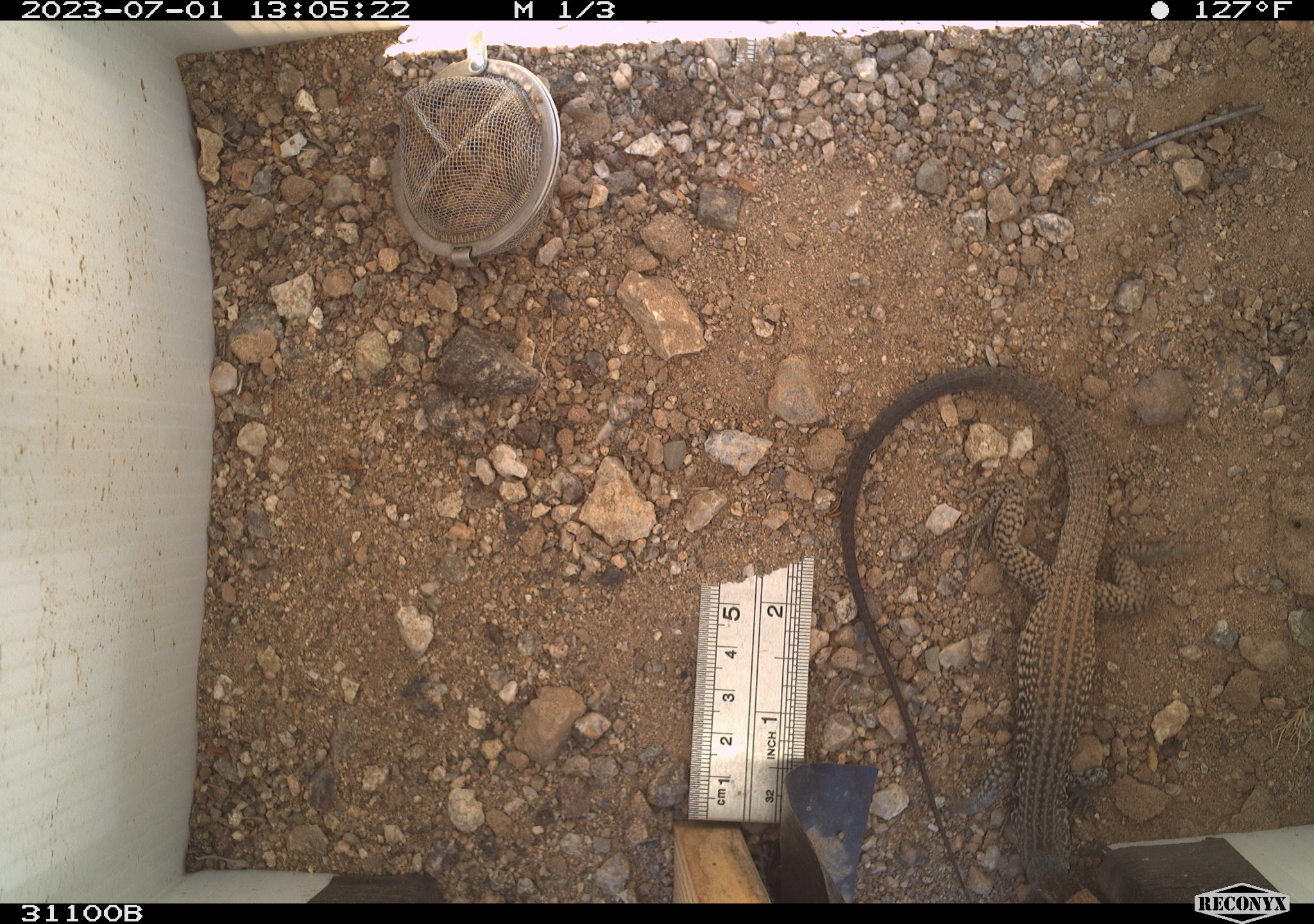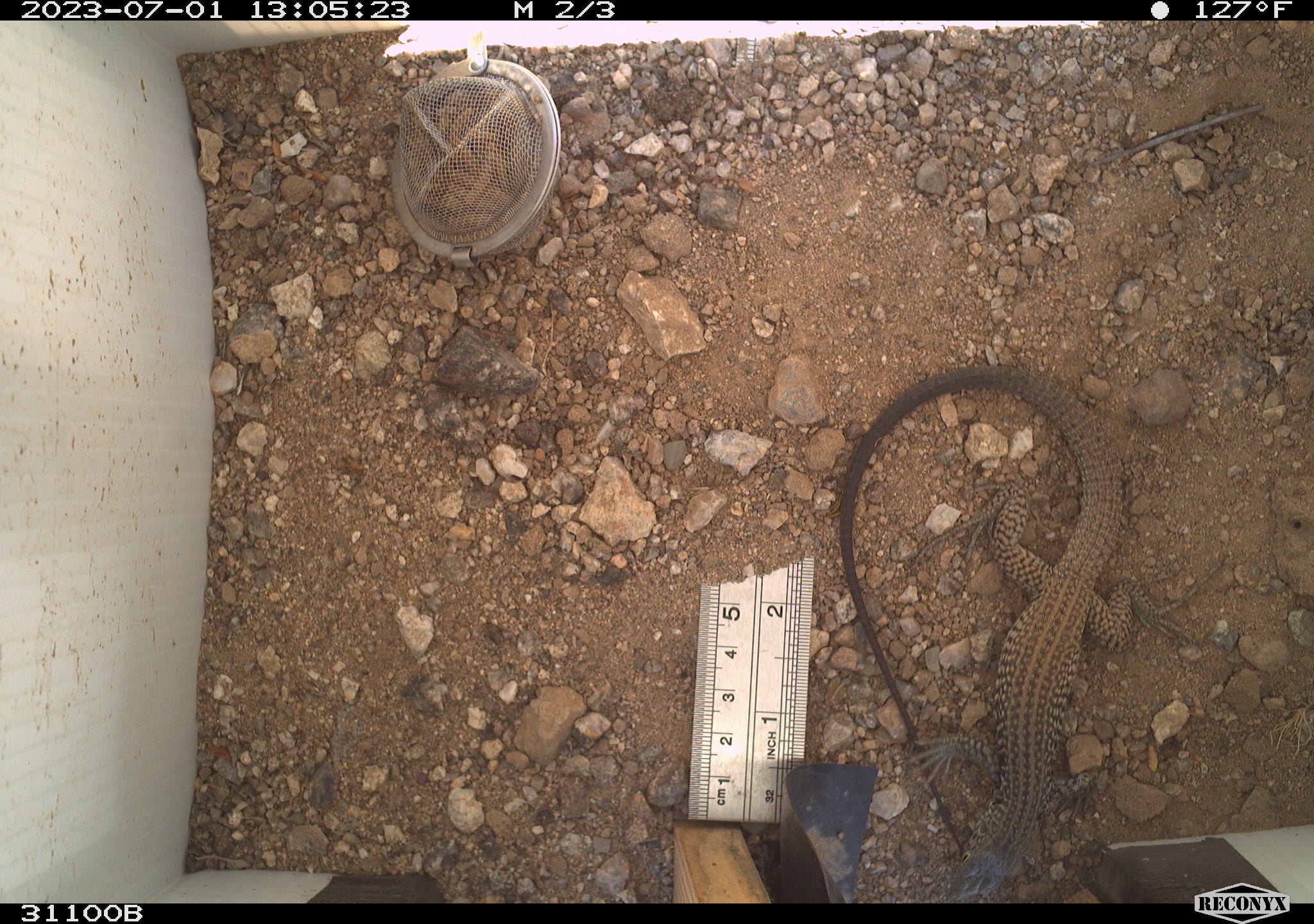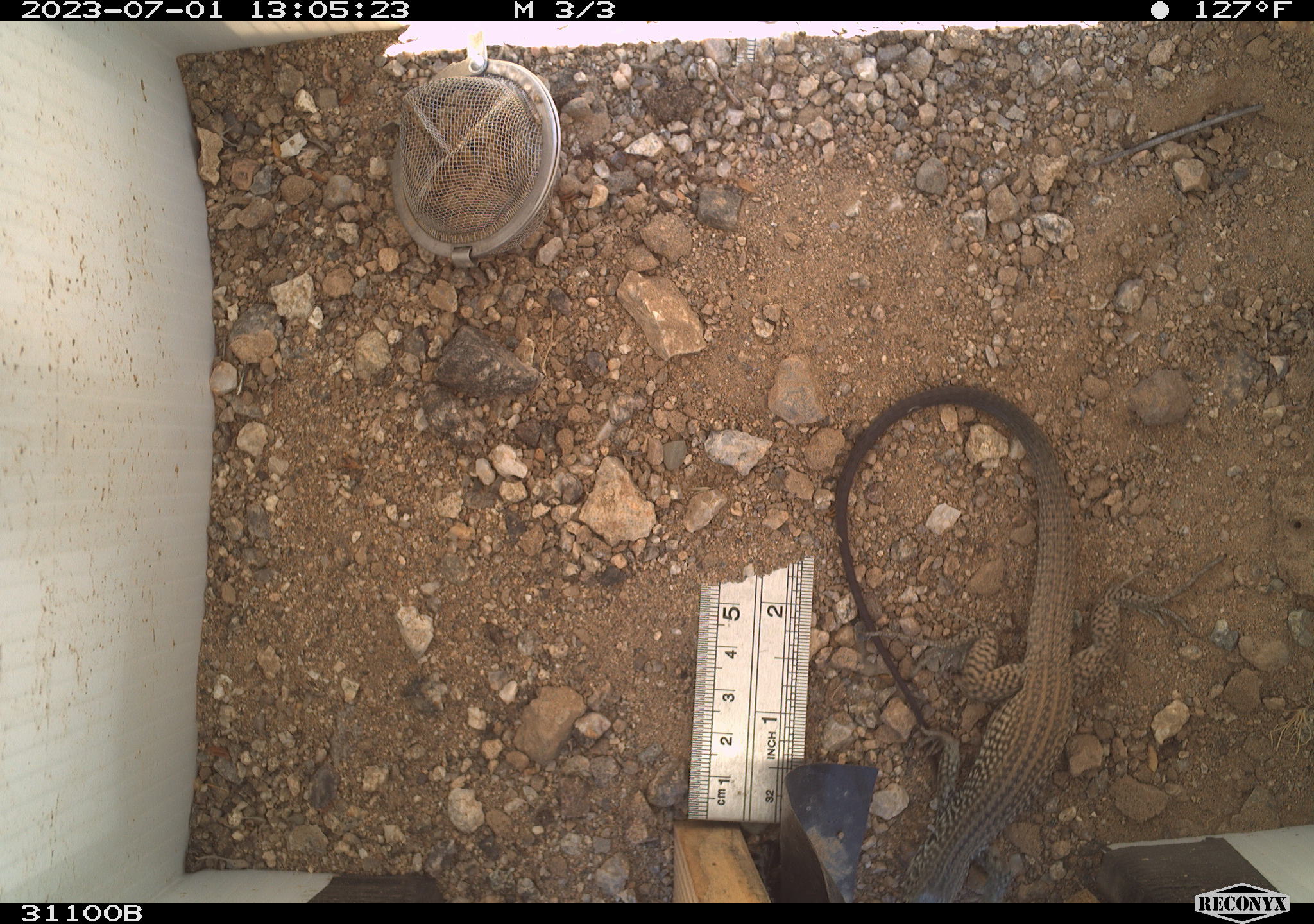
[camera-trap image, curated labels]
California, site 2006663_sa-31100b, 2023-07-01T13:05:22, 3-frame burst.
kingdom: Animalia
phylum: Chordata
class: Reptilia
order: Squamata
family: Teiidae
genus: Aspidoscelis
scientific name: Aspidoscelis tigris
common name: western whiptail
Western whiptail (Aspidoscelis tigris).